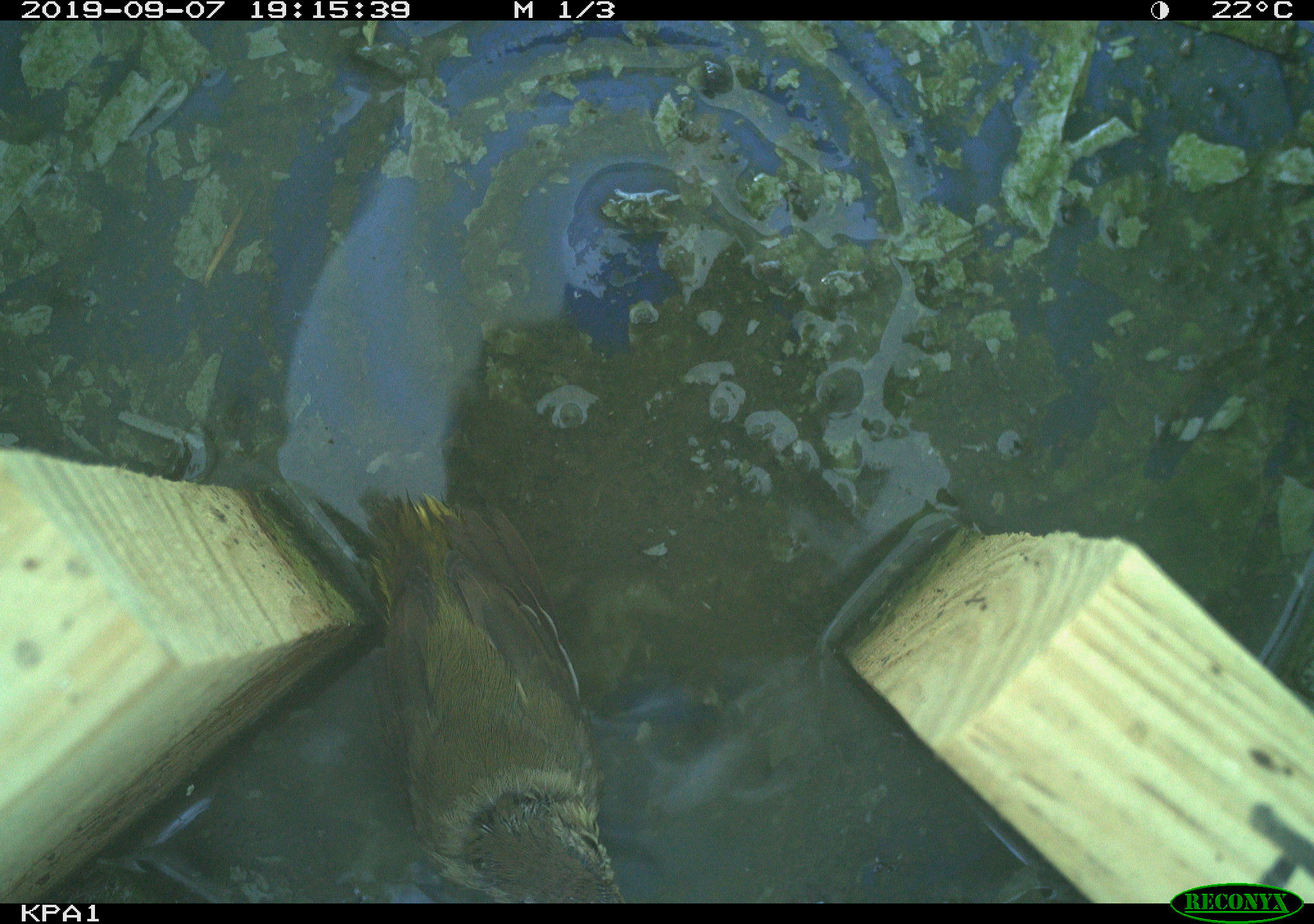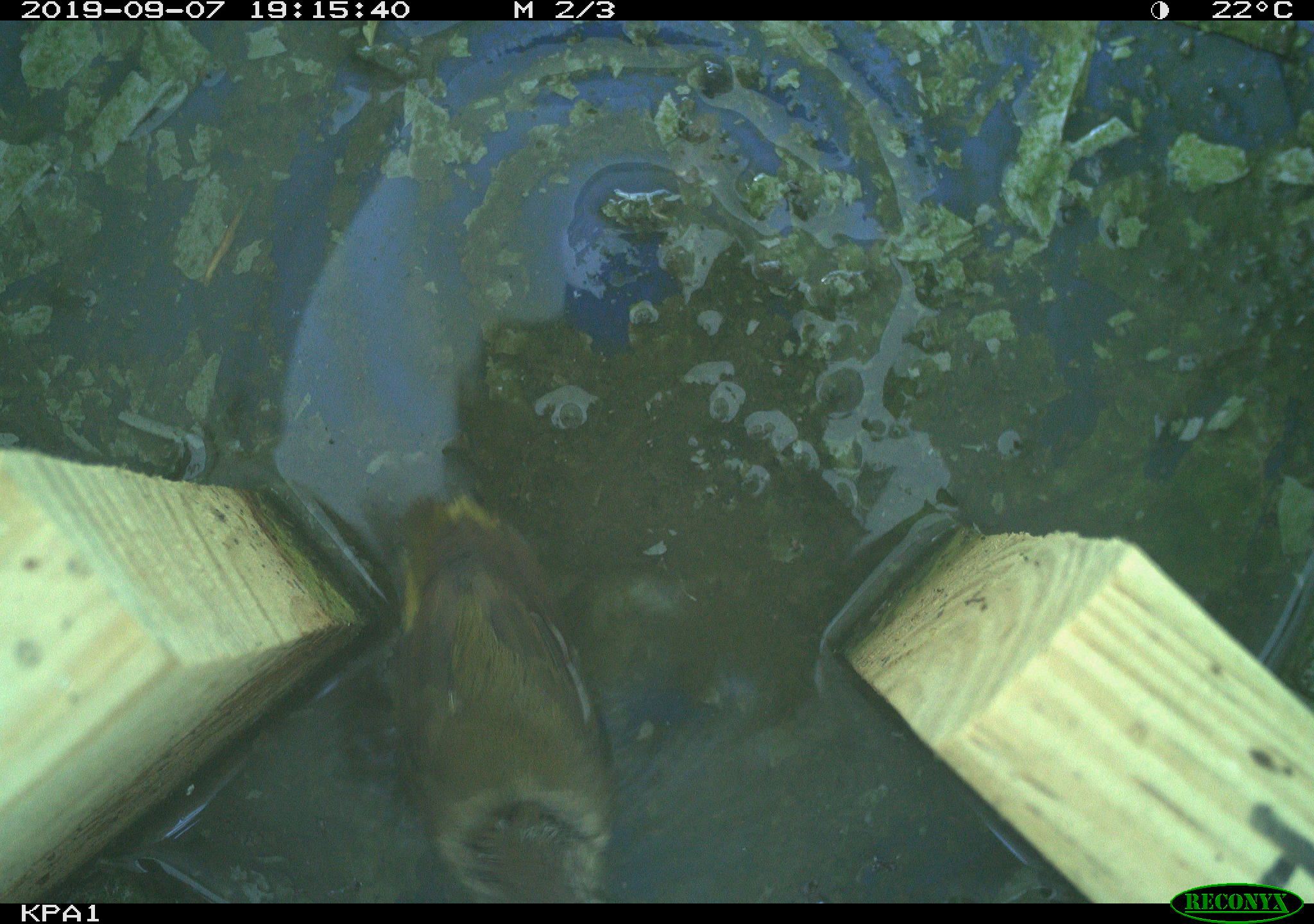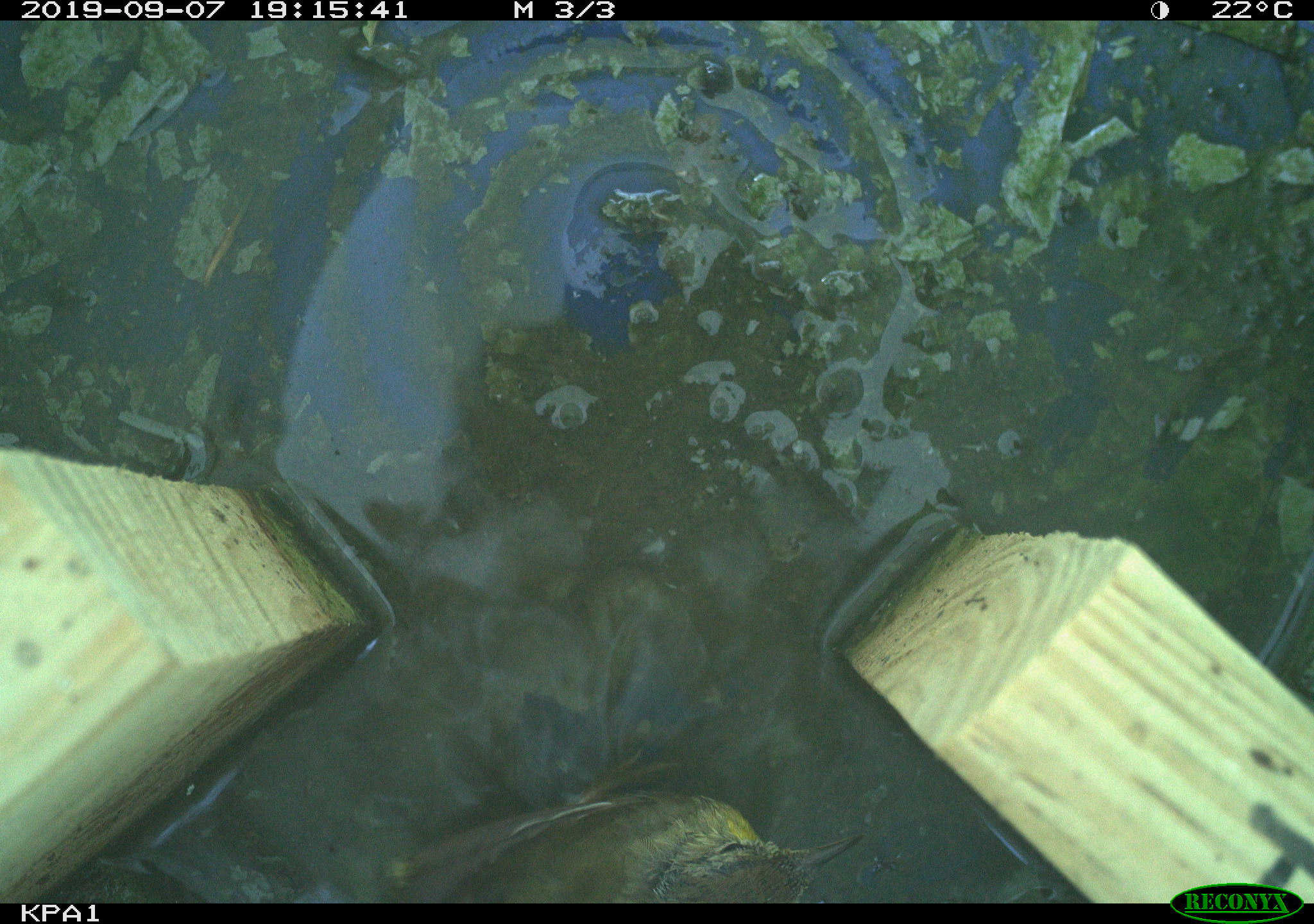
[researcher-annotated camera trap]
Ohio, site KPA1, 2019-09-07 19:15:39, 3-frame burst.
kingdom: Animalia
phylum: Chordata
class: Aves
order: Passeriformes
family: Parulidae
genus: Geothlypis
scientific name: Geothlypis trichas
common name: common yellowthroat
Common yellowthroat (Geothlypis trichas).